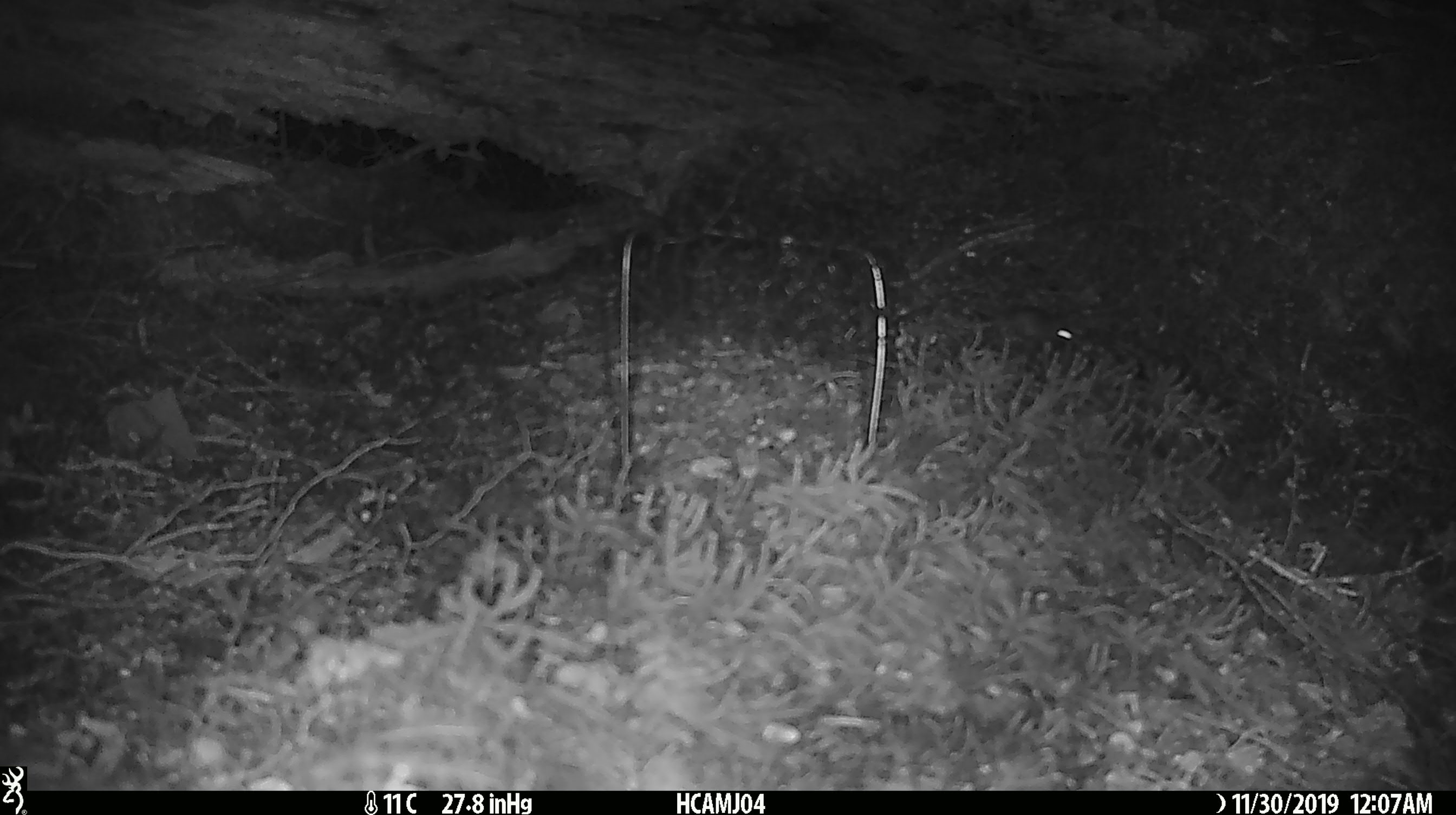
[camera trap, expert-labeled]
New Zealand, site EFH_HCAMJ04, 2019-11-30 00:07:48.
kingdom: Animalia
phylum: Chordata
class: Mammalia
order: Rodentia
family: Muridae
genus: Mus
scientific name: Mus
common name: mouse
Mouse (Mus).